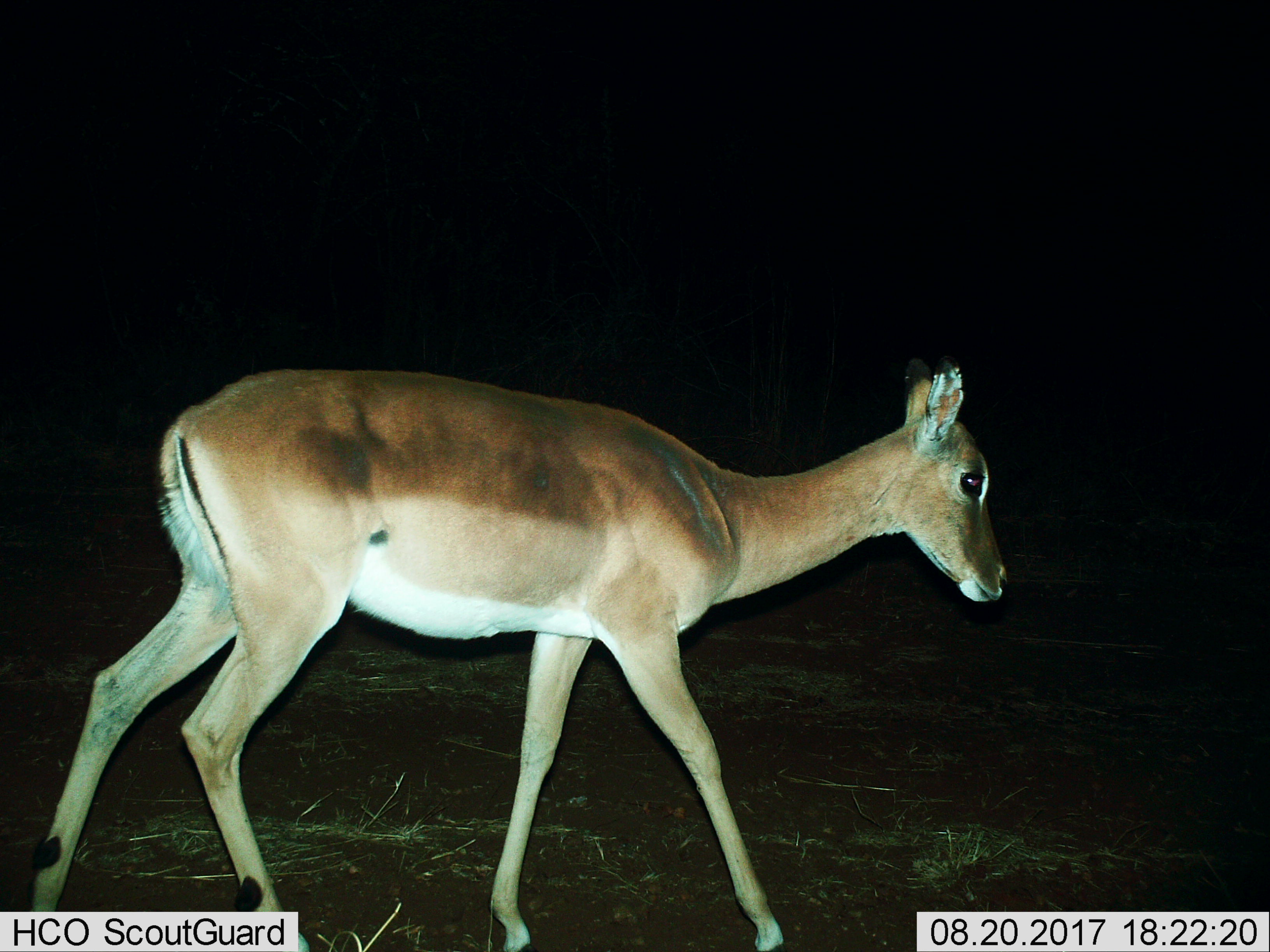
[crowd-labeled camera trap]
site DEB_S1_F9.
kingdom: Animalia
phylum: Chordata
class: Mammalia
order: Artiodactyla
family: Bovidae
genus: Aepyceros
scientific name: Aepyceros melampus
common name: impala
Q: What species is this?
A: Impala (Aepyceros melampus).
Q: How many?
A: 1.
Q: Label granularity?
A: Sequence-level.